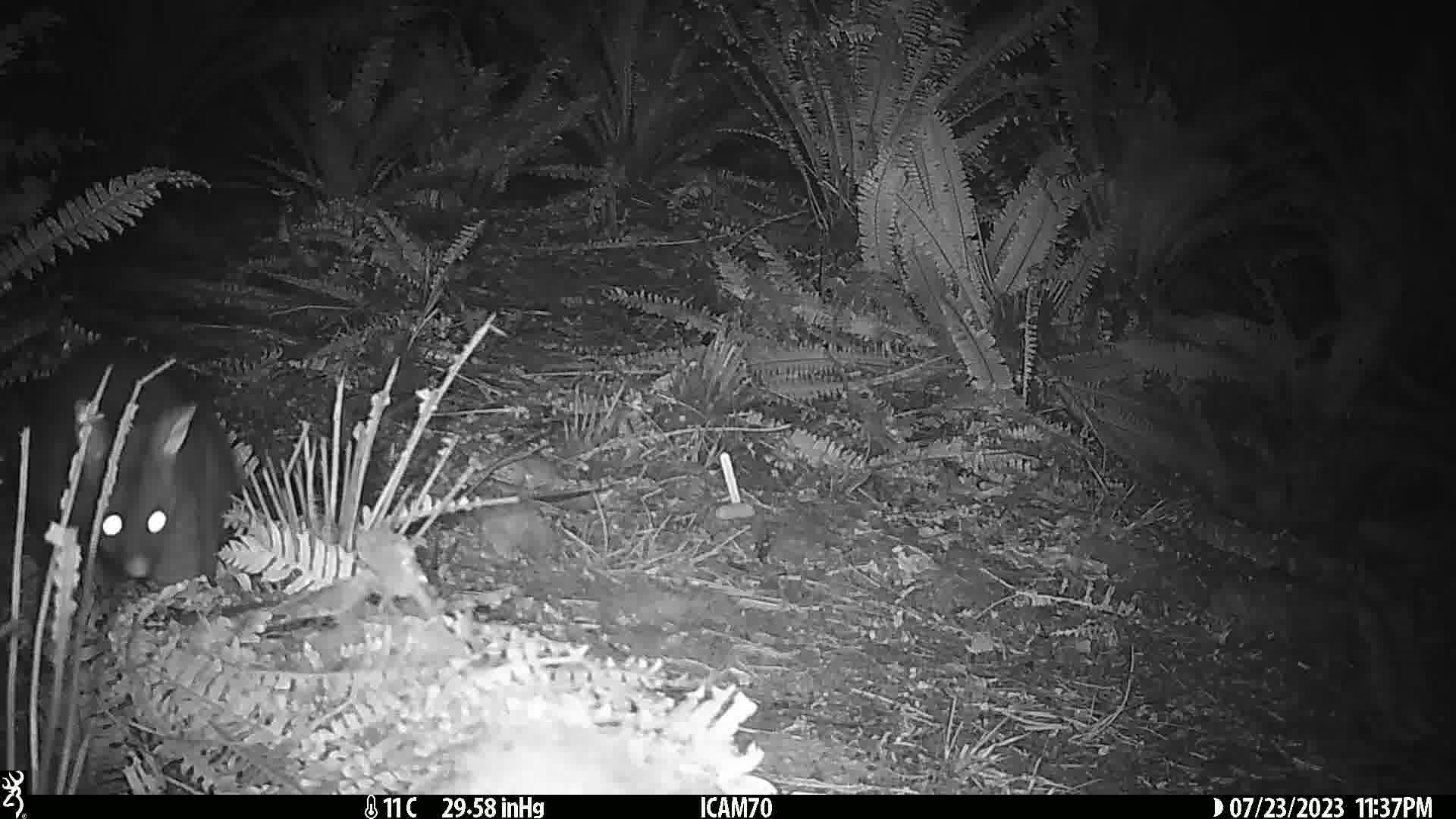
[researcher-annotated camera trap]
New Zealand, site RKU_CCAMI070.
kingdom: Animalia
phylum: Chordata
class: Mammalia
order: Diprotodontia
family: Phalangeridae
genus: Trichosurus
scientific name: Trichosurus vulpecula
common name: common brushtail possum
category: possum